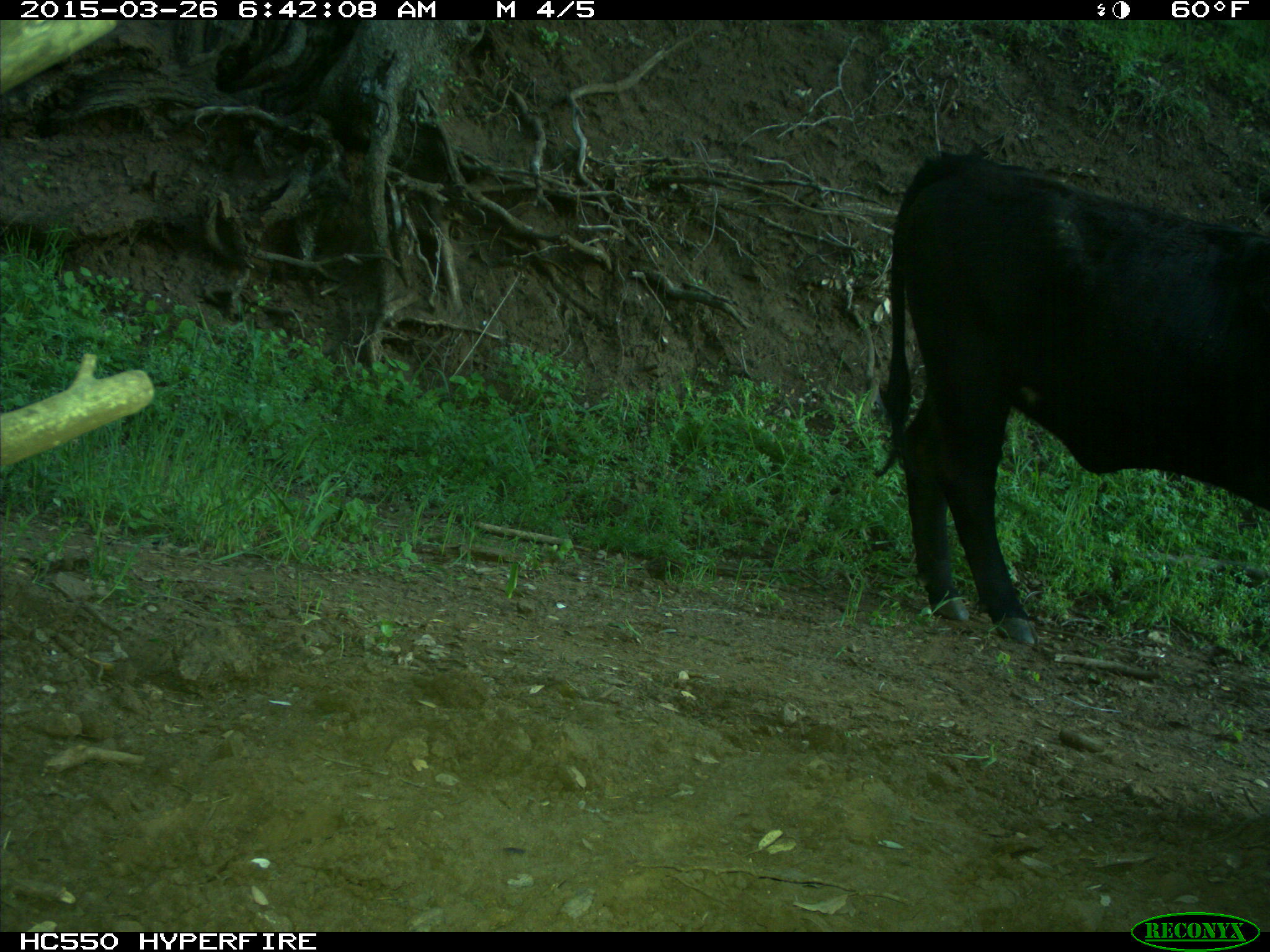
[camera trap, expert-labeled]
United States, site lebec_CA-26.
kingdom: Animalia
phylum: Chordata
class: Mammalia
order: Artiodactyla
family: Bovidae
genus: Bos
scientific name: Bos taurus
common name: domestic cow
Bos taurus (domestic cow).